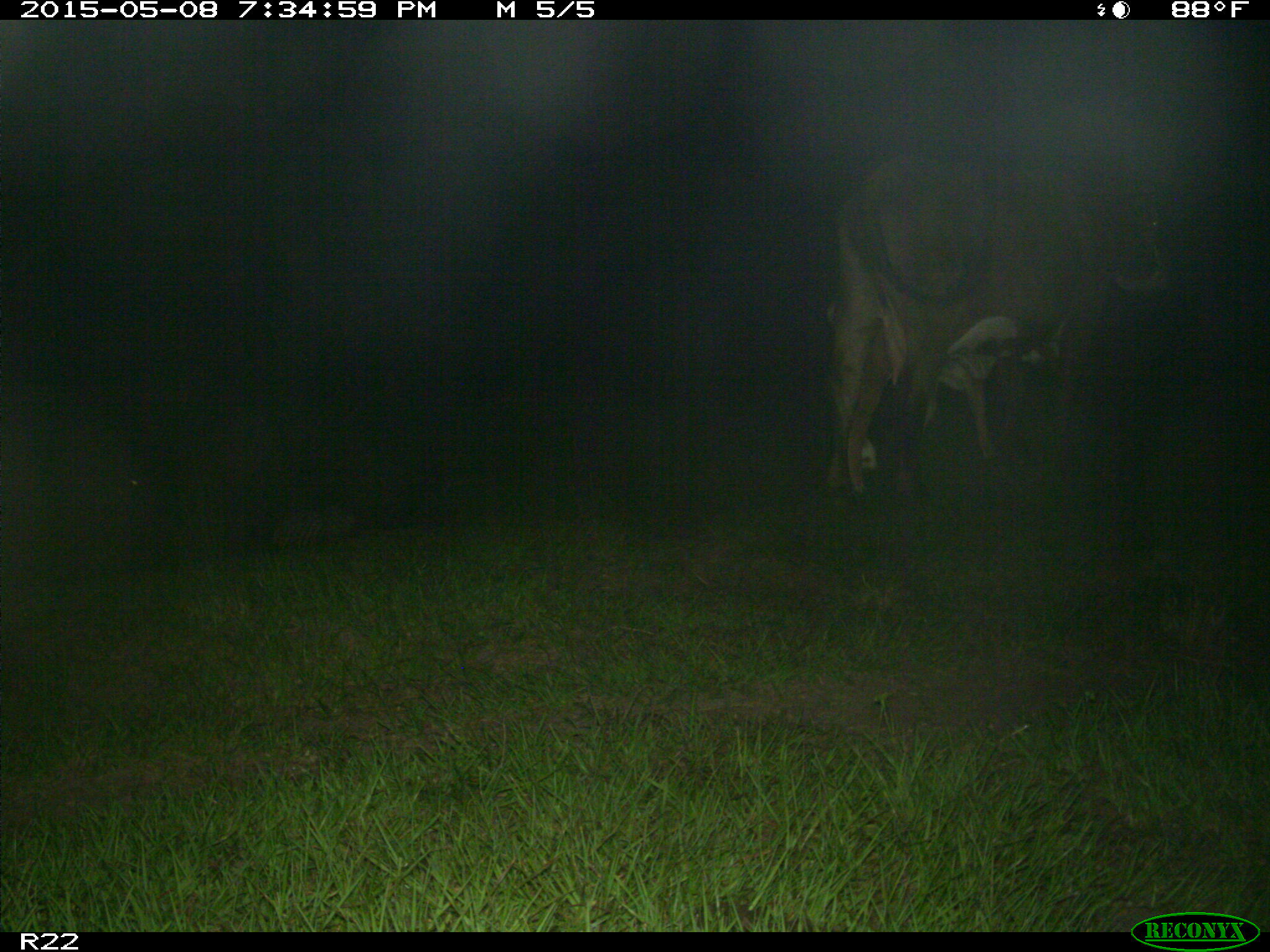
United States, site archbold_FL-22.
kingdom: Animalia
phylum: Chordata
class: Mammalia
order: Artiodactyla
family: Bovidae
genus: Bos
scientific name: Bos taurus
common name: domestic cow